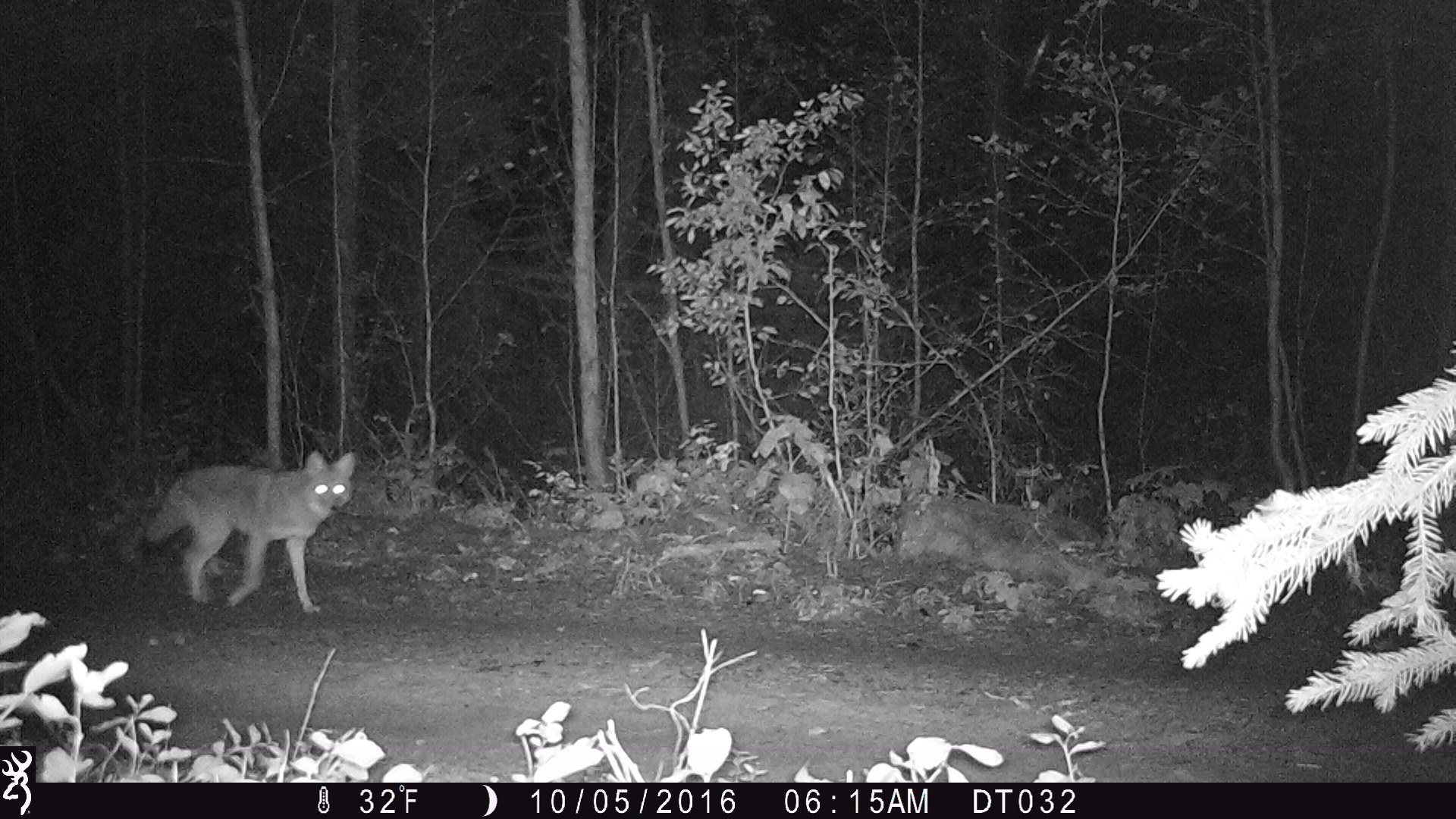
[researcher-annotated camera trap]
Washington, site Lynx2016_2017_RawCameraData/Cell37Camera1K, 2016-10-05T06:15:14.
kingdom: Animalia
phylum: Chordata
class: Mammalia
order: Carnivora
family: Canidae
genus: Canis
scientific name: Canis latrans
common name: coyote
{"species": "Canis latrans (coyote)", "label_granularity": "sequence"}